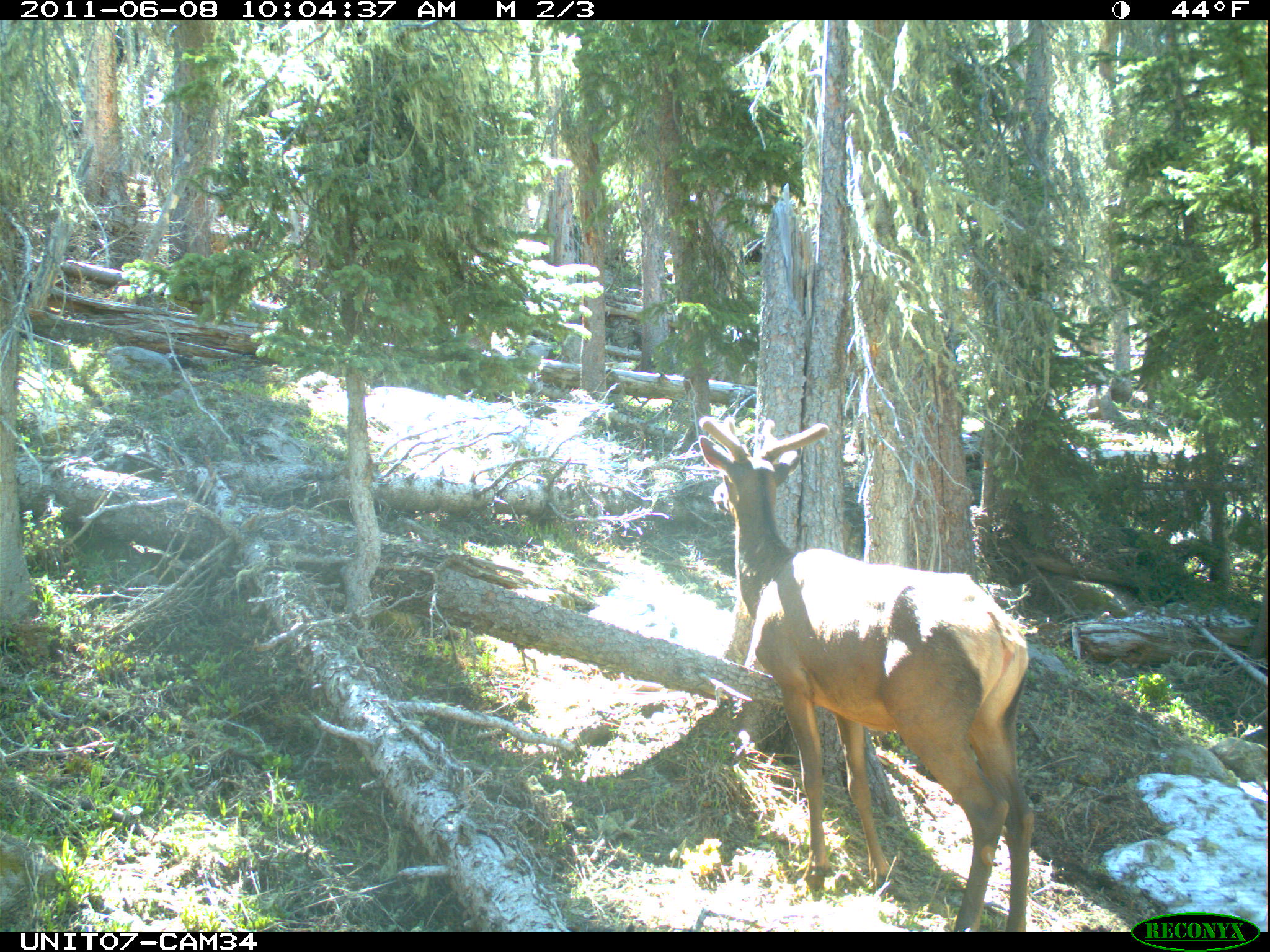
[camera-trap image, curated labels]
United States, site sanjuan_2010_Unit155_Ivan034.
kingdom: Animalia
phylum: Chordata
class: Mammalia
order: Artiodactyla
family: Cervidae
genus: Cervus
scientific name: Cervus elaphus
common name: red deer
Cervus elaphus (red deer).